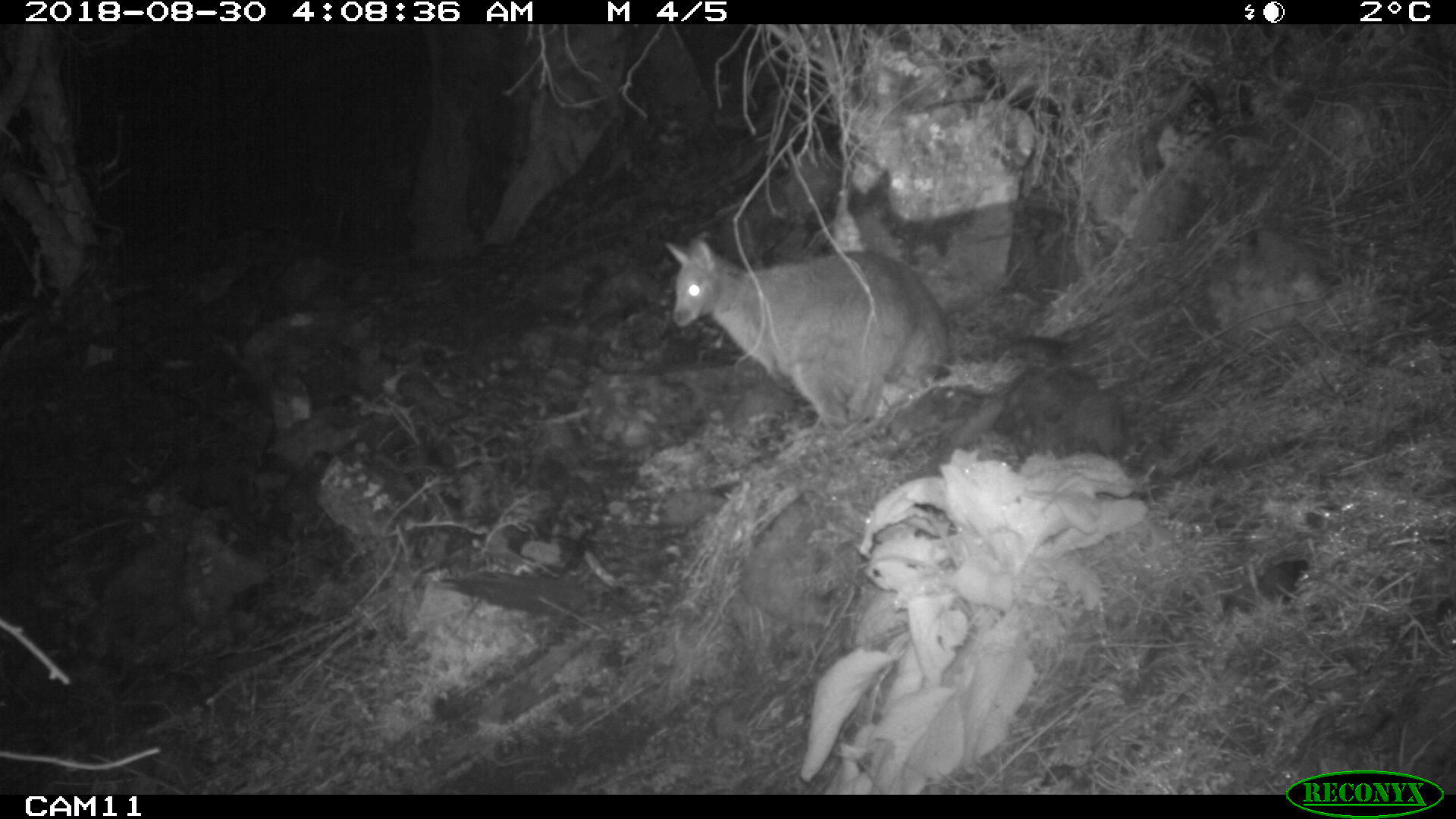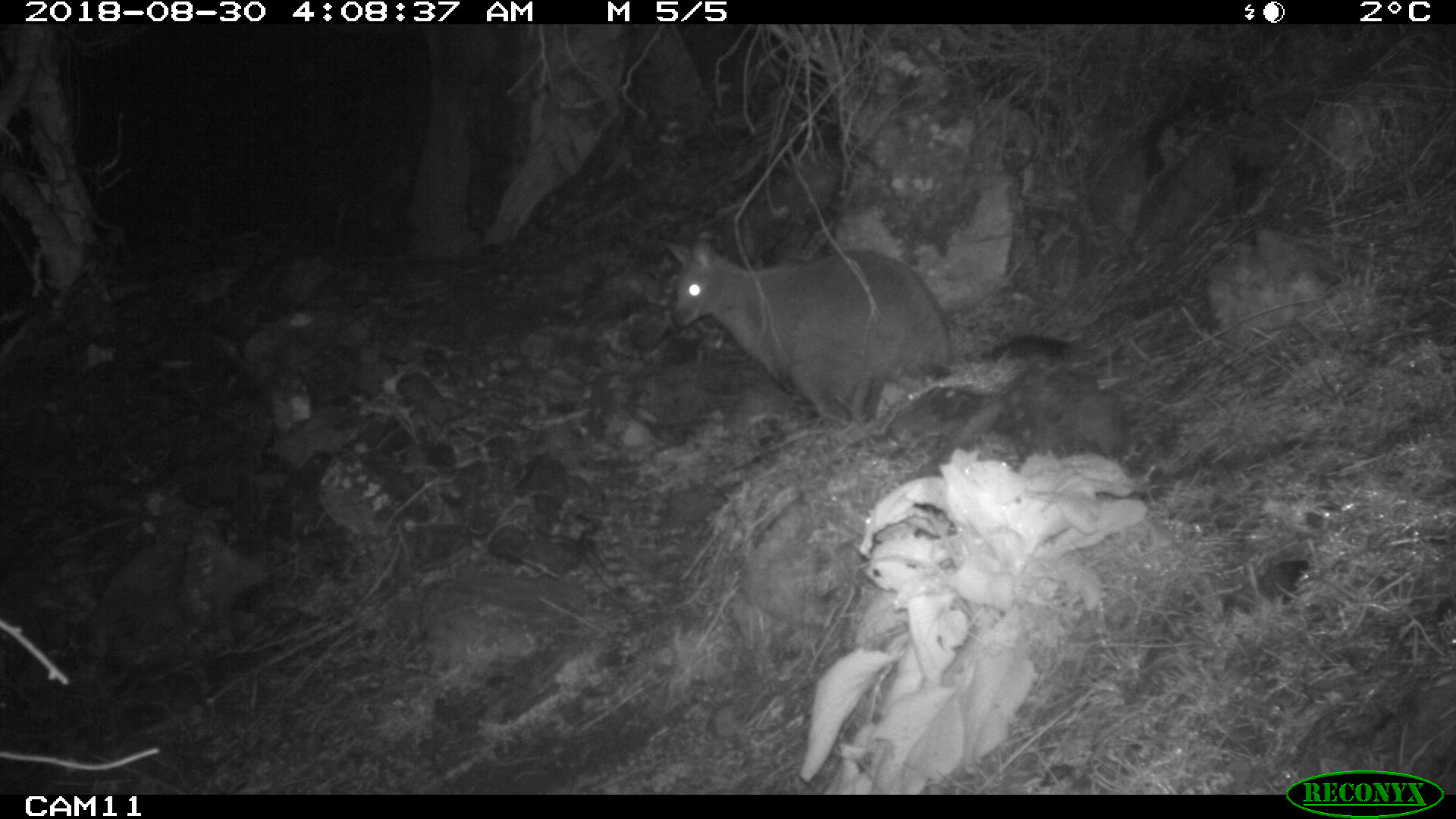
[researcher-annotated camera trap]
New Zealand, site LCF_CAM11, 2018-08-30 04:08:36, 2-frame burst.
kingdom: Animalia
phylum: Chordata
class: Mammalia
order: Diprotodontia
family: Macropodidae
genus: Notamacropus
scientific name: Notamacropus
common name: wallaby